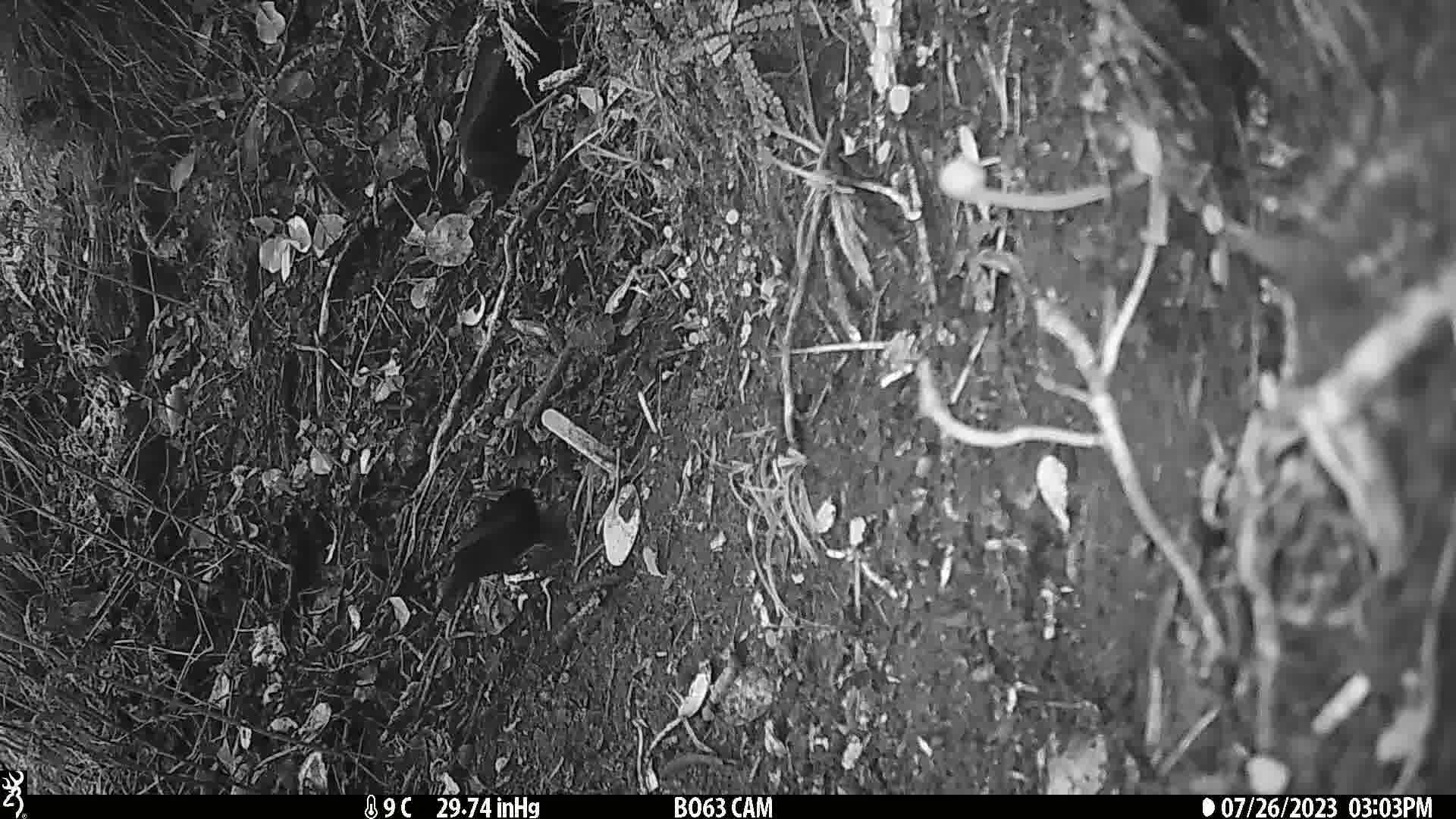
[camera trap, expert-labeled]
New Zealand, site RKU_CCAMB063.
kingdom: Animalia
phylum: Chordata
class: Aves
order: Passeriformes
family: Turdidae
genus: Turdus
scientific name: Turdus merula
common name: eurasian blackbird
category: blackbird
Blackbird (eurasian blackbird) (Turdus merula).